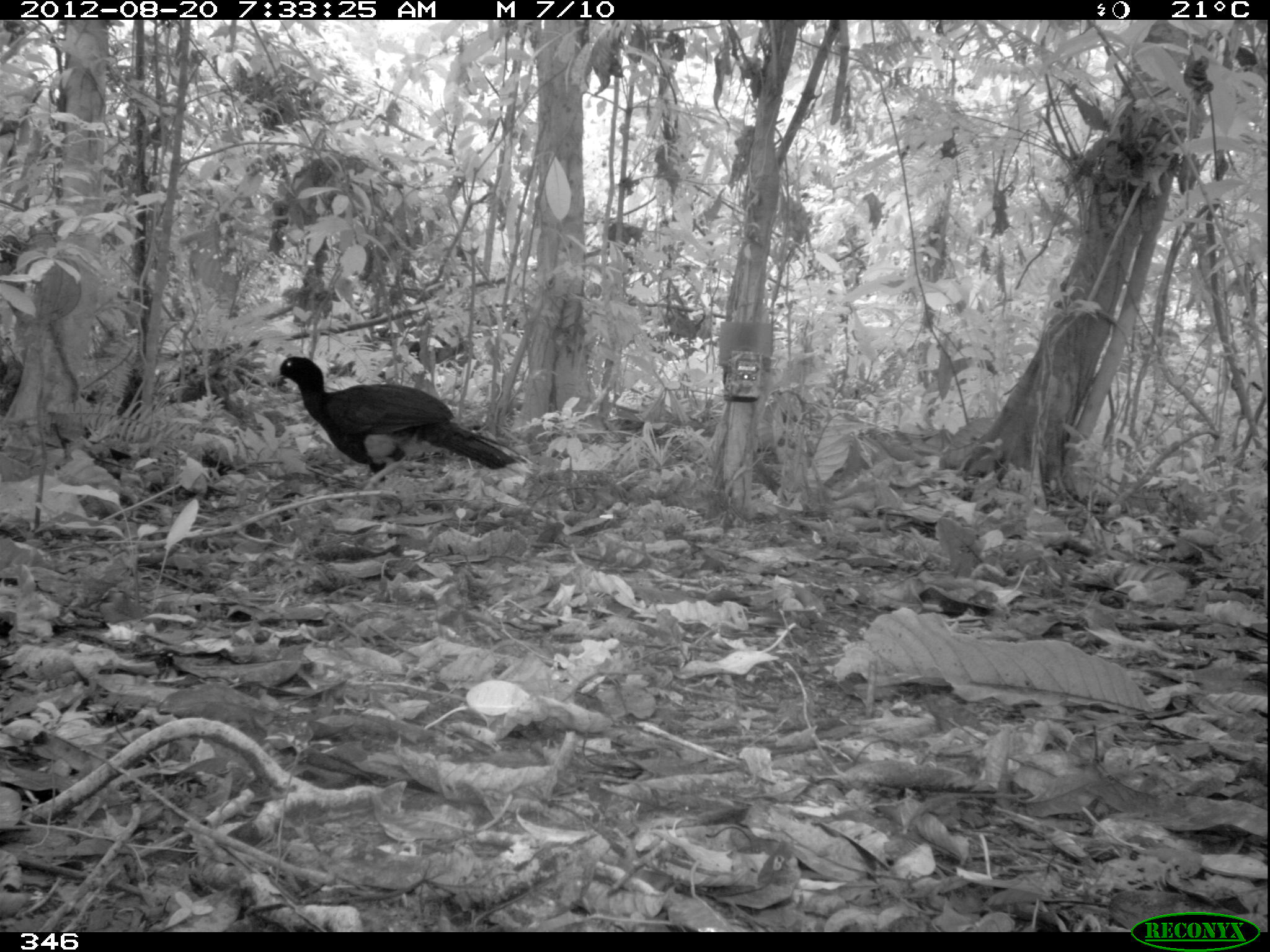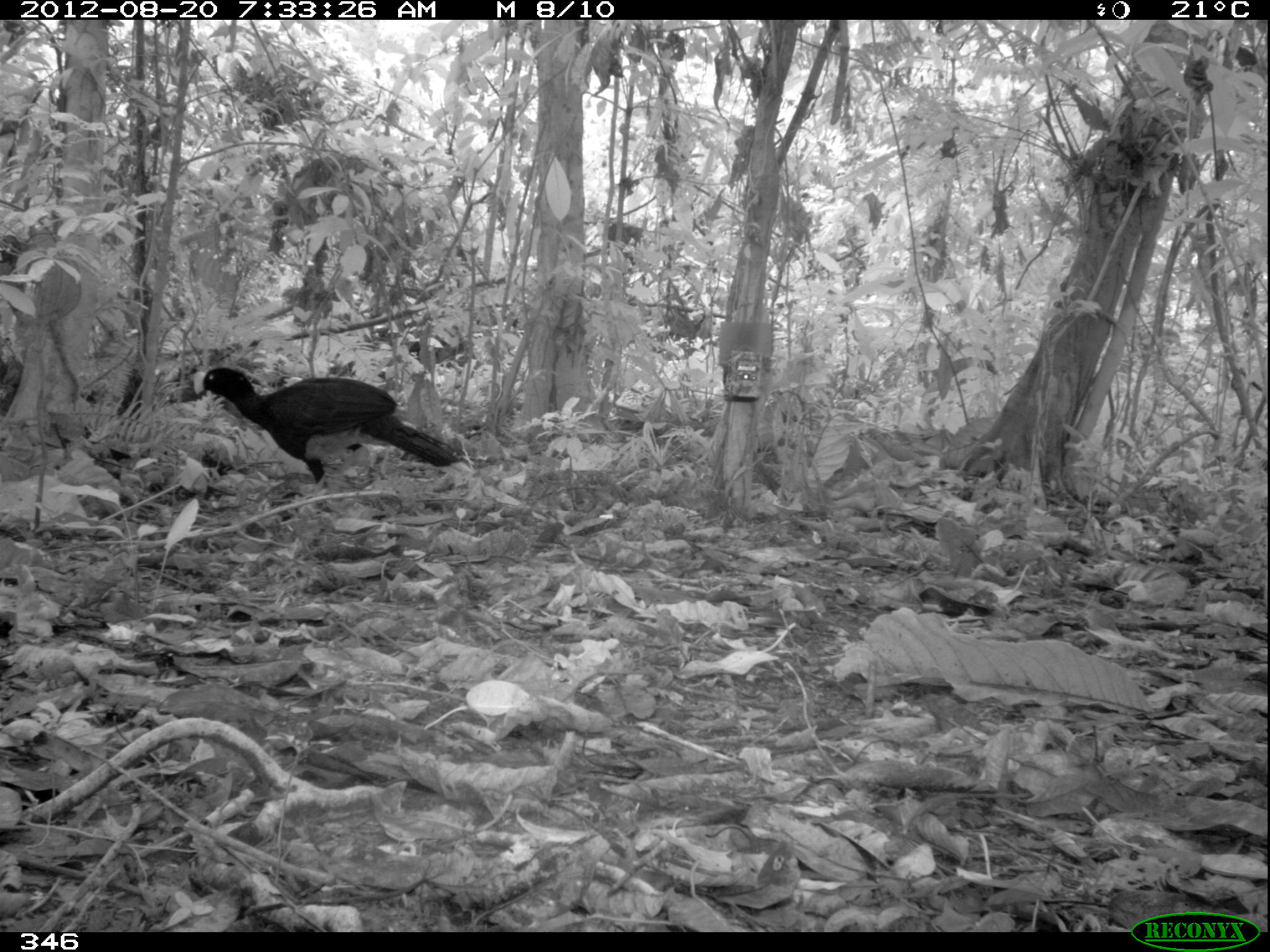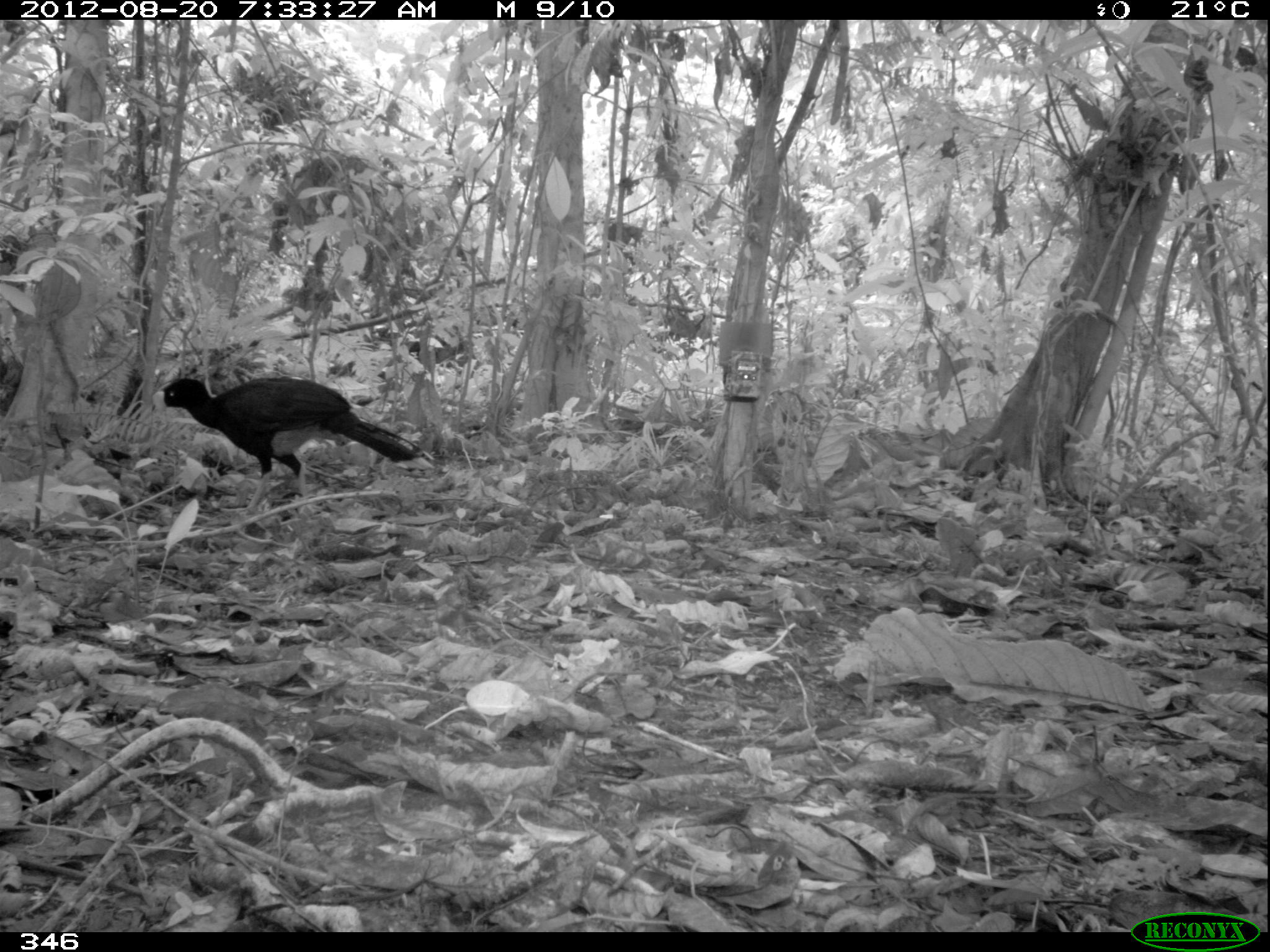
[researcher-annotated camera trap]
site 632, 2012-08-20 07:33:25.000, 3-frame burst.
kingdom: Animalia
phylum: Chordata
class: Aves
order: Galliformes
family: Cracidae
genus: Mitu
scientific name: Mitu tuberosum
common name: razor-billed curassow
Mitu tuberosum (razor-billed curassow).